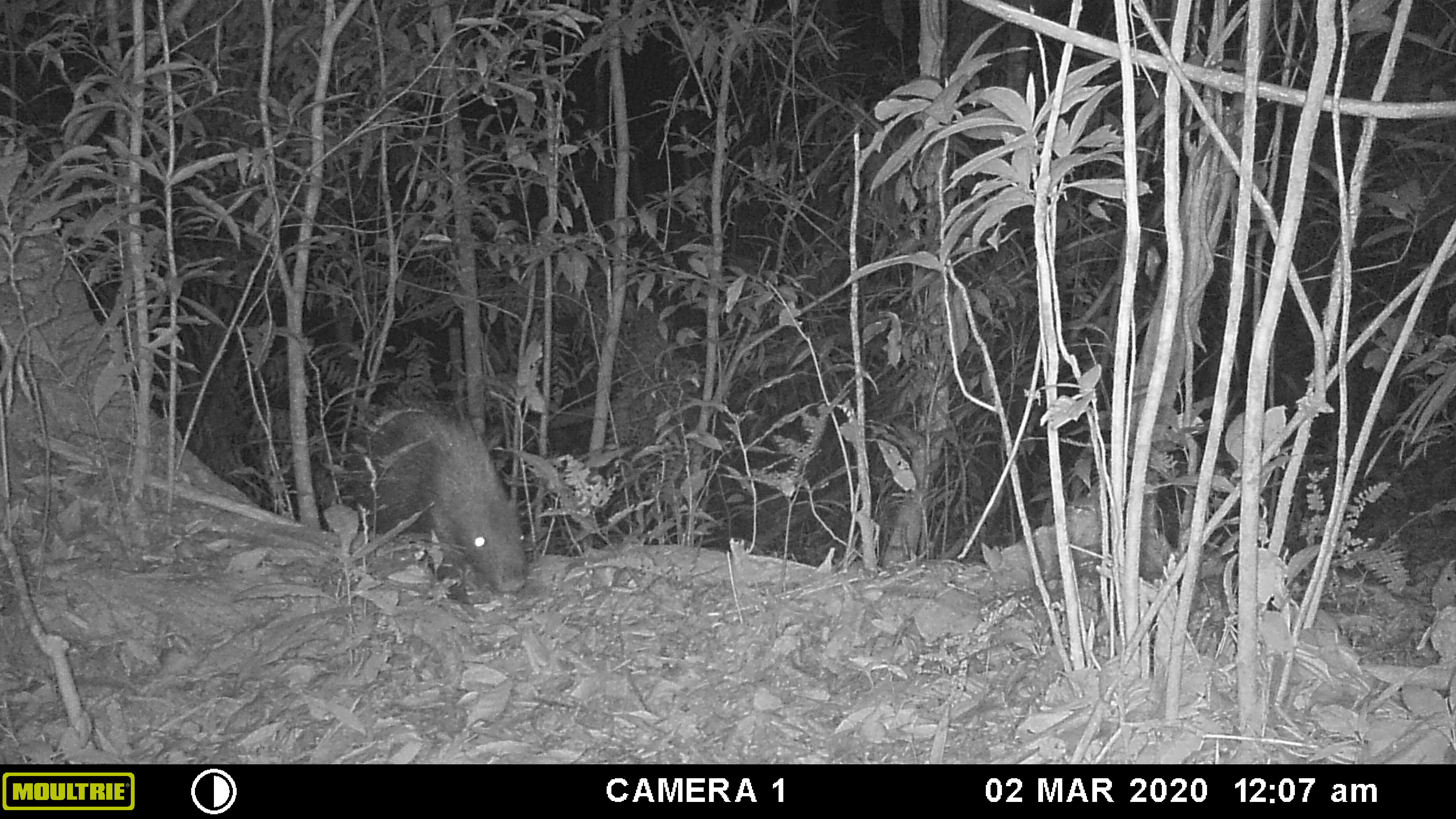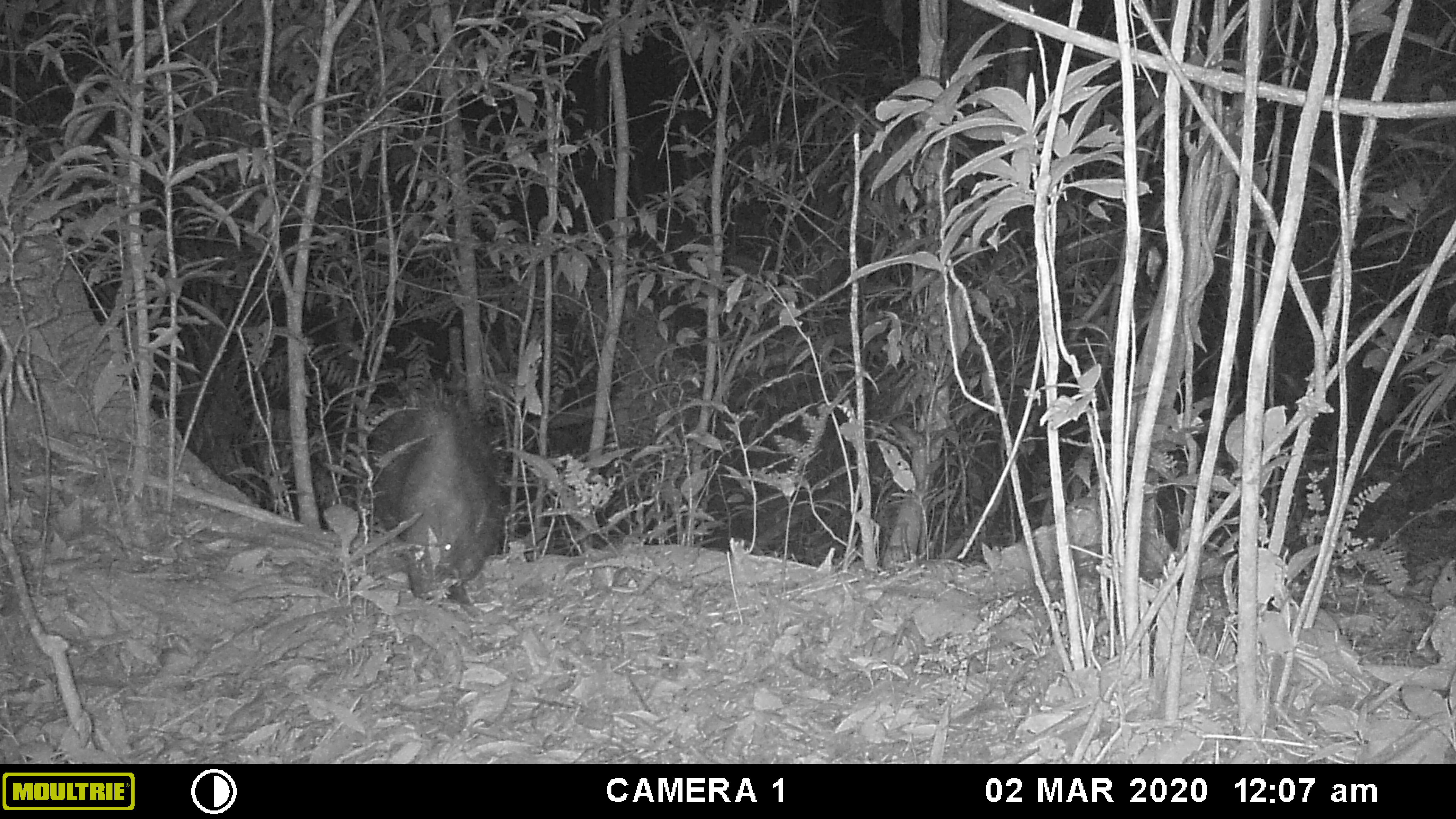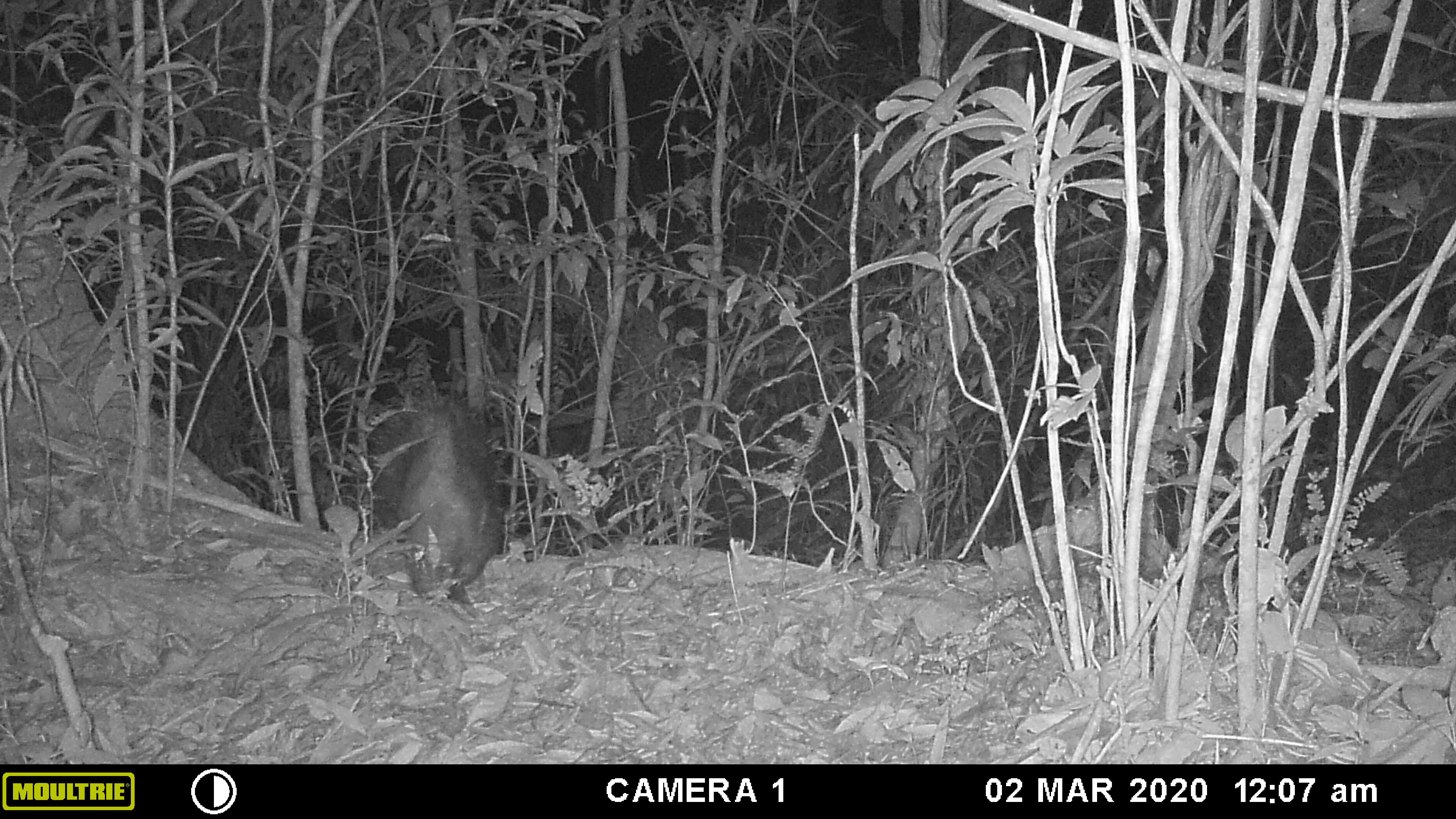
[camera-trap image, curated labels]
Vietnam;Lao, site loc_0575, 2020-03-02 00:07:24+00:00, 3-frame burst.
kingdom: Animalia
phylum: Chordata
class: Mammalia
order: Rodentia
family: Hystricidae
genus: Hystrix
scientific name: Hystrix brachyura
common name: malayan porcupine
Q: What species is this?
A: Malayan porcupine (Hystrix brachyura).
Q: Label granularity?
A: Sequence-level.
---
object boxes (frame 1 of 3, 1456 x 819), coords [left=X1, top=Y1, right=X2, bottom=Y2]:
malayan porcupine: [left=336, top=385, right=526, bottom=592]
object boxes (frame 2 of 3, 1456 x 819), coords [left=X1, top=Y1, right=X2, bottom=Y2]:
malayan porcupine: [left=365, top=378, right=505, bottom=604]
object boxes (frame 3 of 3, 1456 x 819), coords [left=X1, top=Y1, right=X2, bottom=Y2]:
malayan porcupine: [left=363, top=394, right=502, bottom=605]